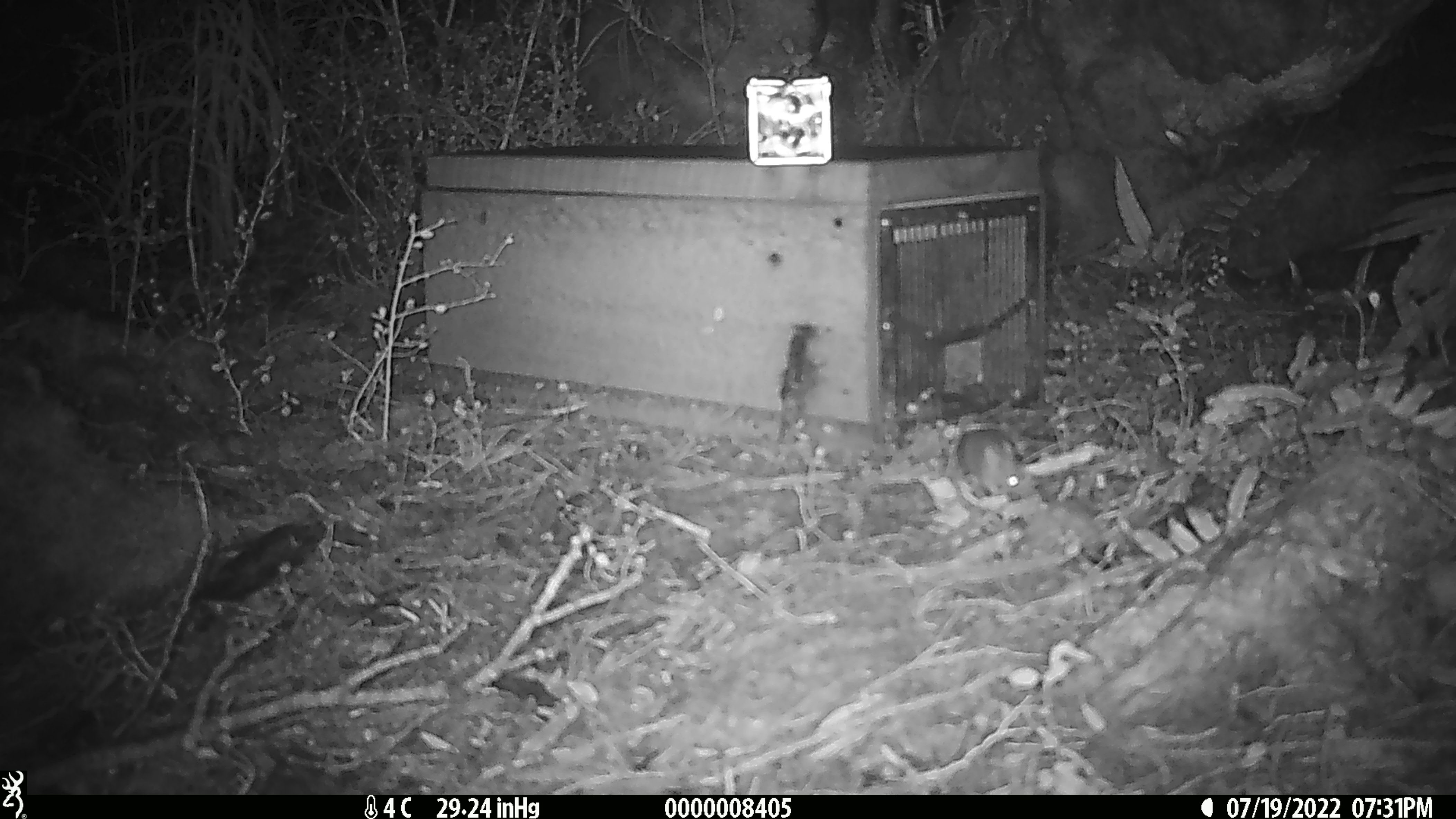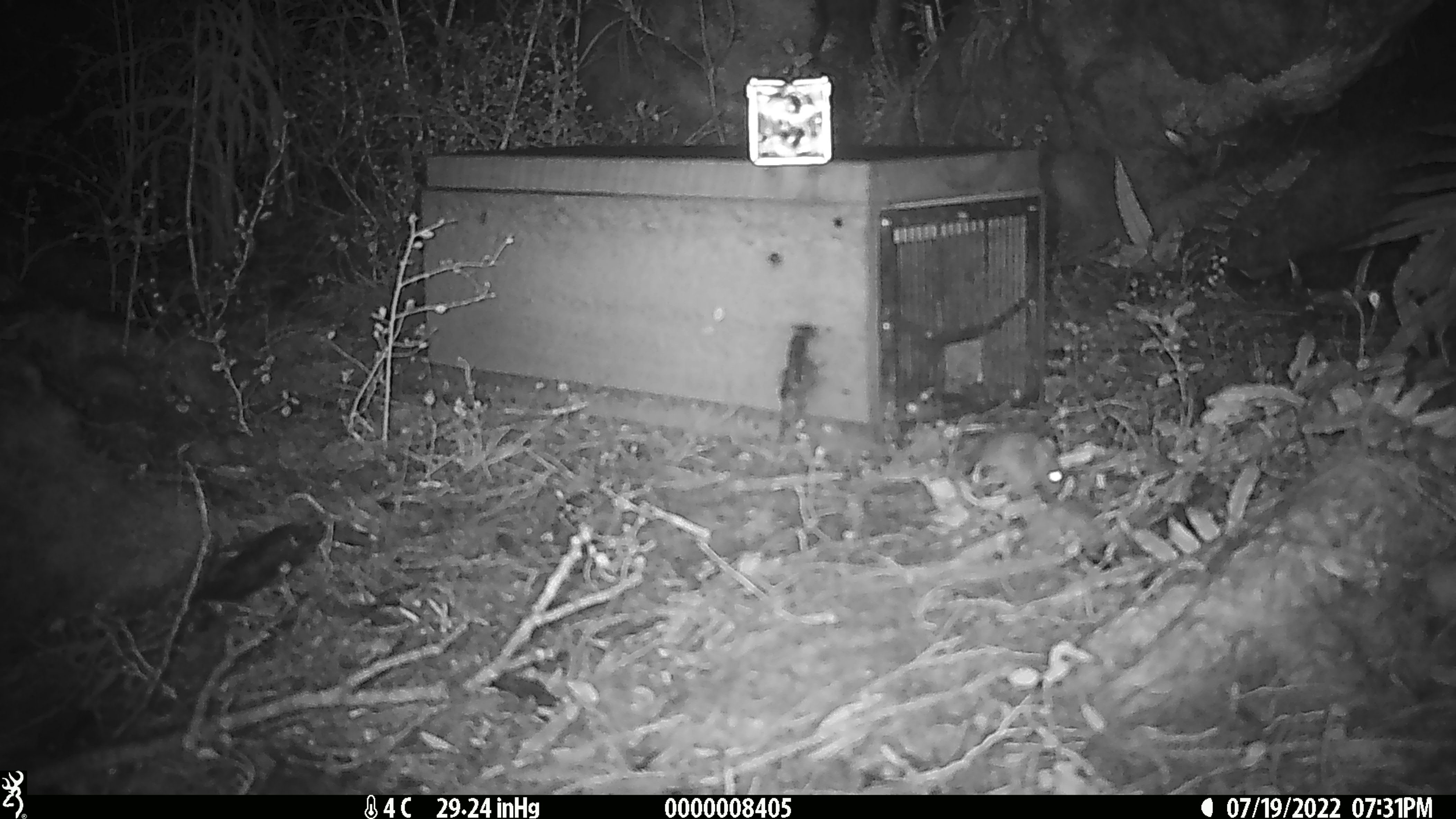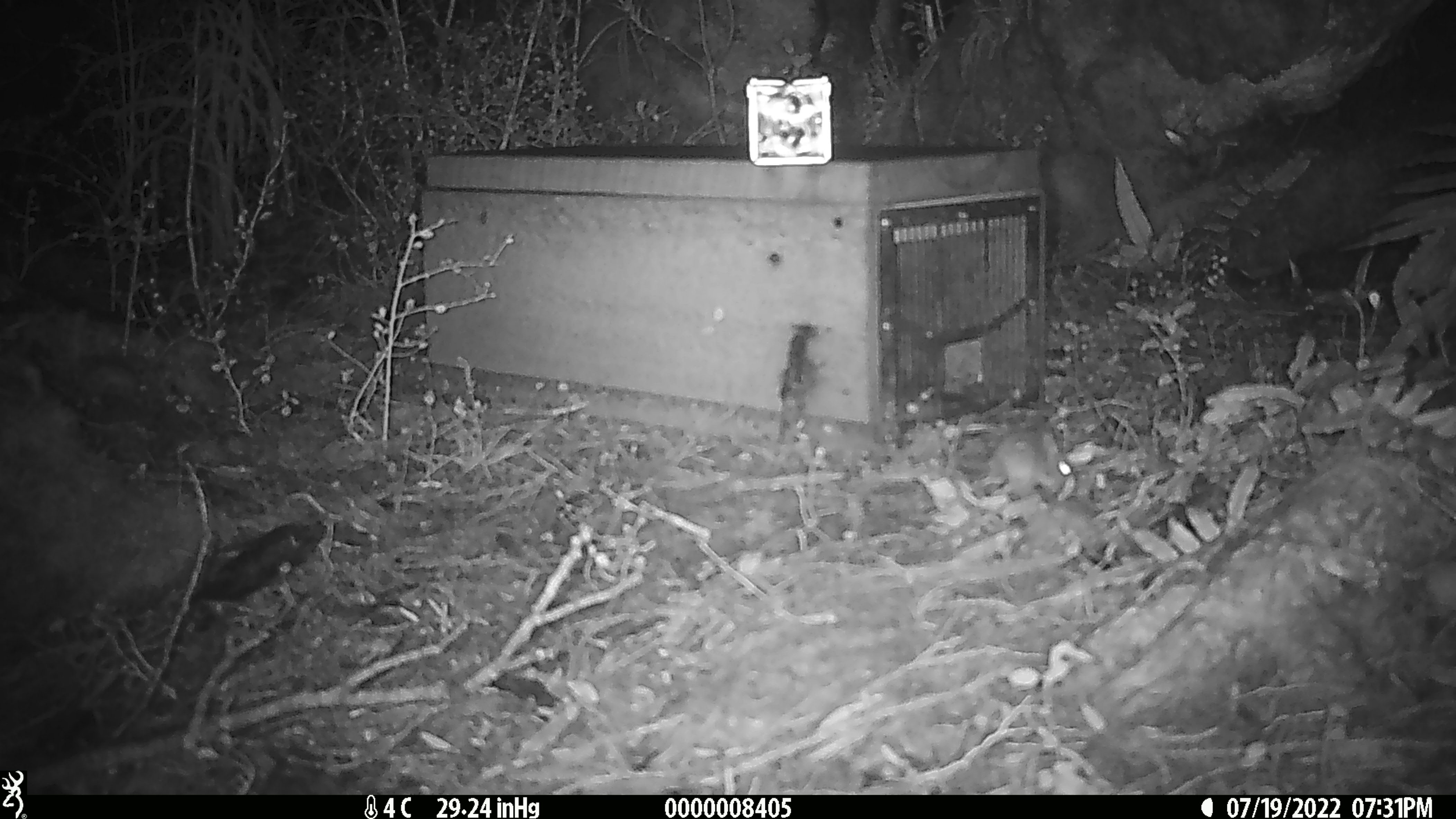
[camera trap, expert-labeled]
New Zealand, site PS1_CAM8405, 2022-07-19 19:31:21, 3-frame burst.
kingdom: Animalia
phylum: Chordata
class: Mammalia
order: Rodentia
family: Muridae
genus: Mus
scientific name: Mus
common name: mouse